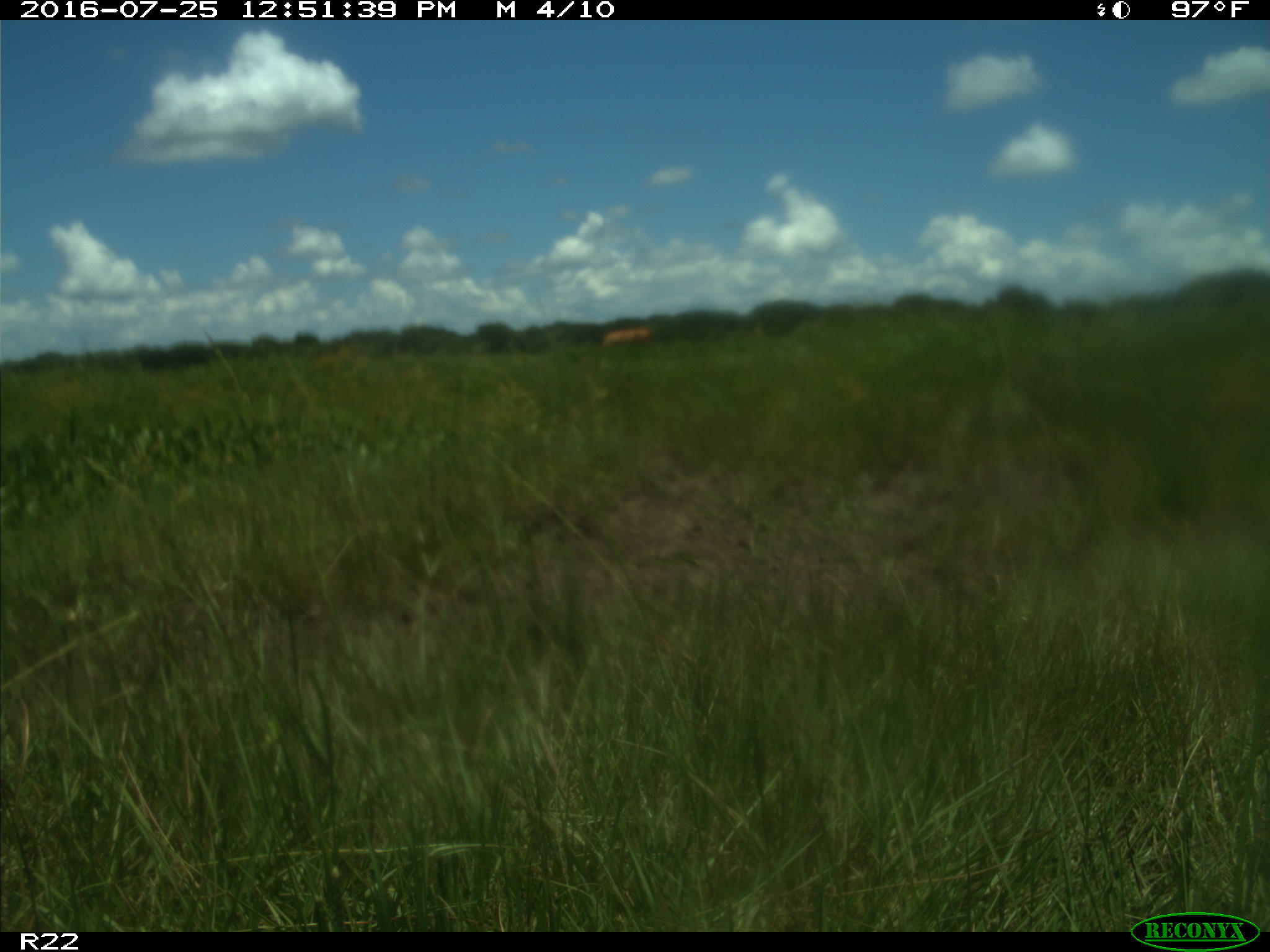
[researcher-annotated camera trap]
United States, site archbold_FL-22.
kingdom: Animalia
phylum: Chordata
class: Mammalia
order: Artiodactyla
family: Bovidae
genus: Bos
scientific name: Bos taurus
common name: domestic cow